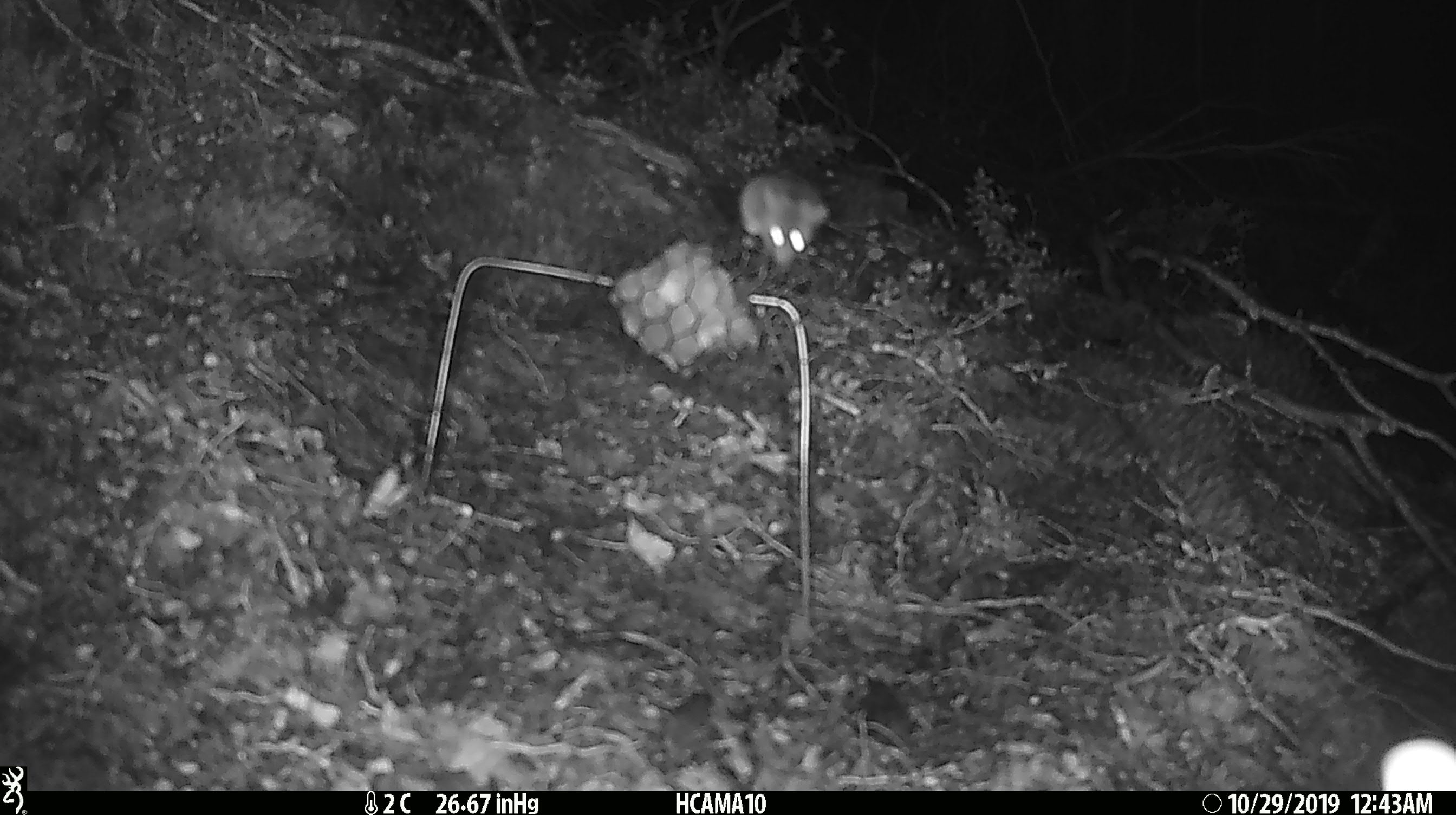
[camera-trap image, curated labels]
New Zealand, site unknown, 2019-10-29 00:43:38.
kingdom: Animalia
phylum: Chordata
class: Mammalia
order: Rodentia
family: Muridae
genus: Mus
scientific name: Mus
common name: mouse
Mouse (Mus).